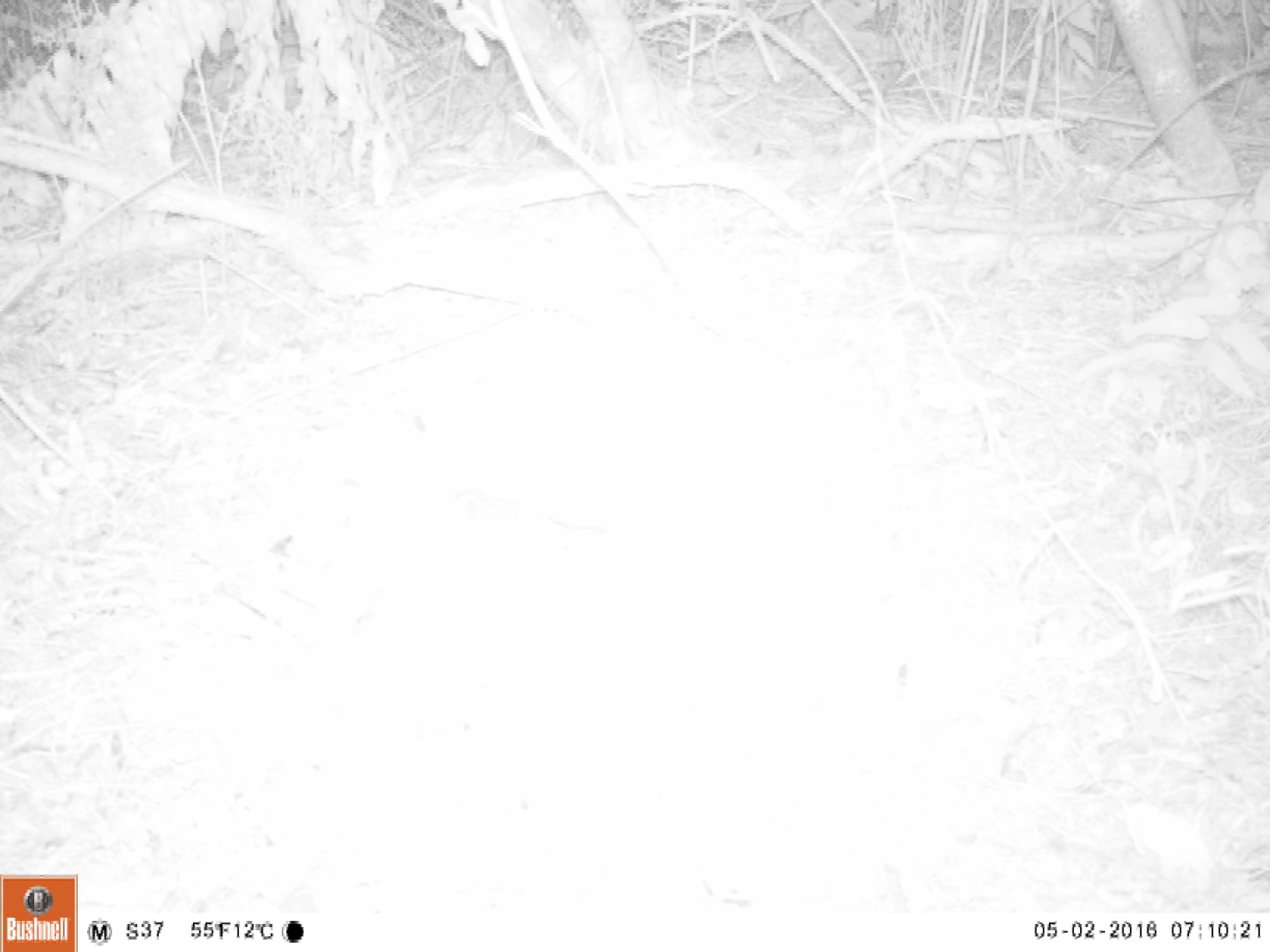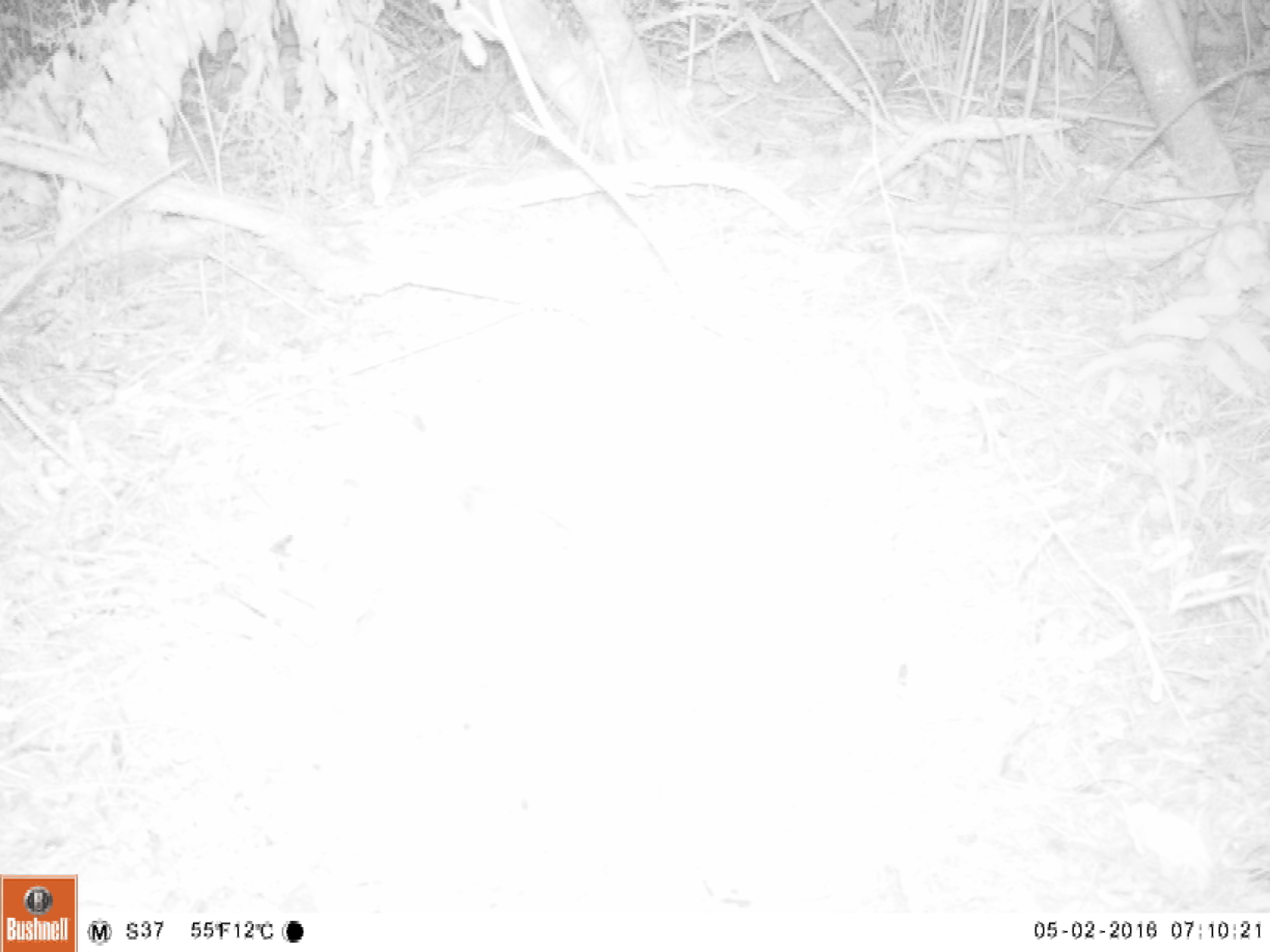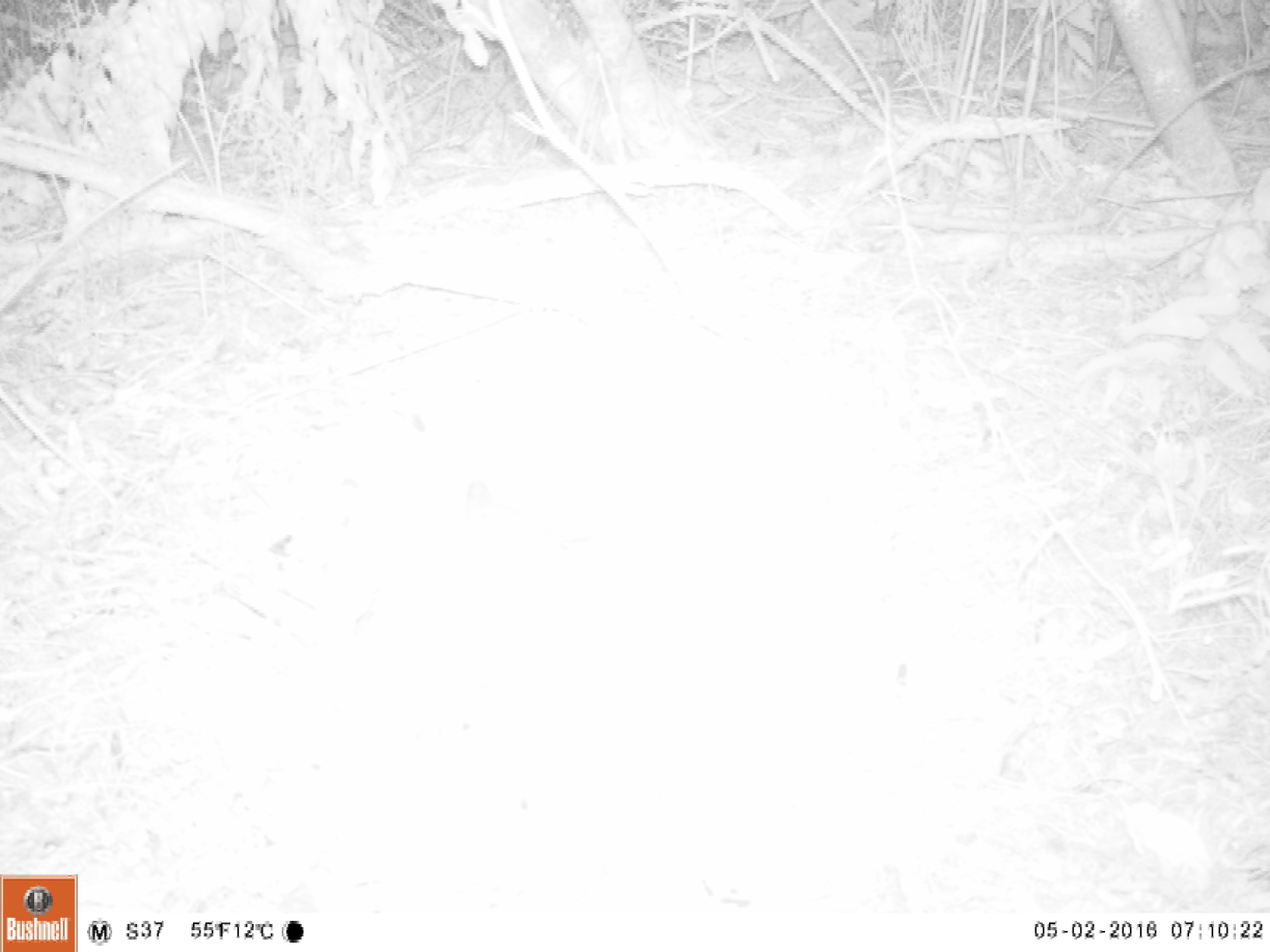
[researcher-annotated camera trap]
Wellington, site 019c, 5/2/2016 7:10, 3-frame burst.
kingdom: Animalia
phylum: Chordata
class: Aves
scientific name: Aves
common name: bird